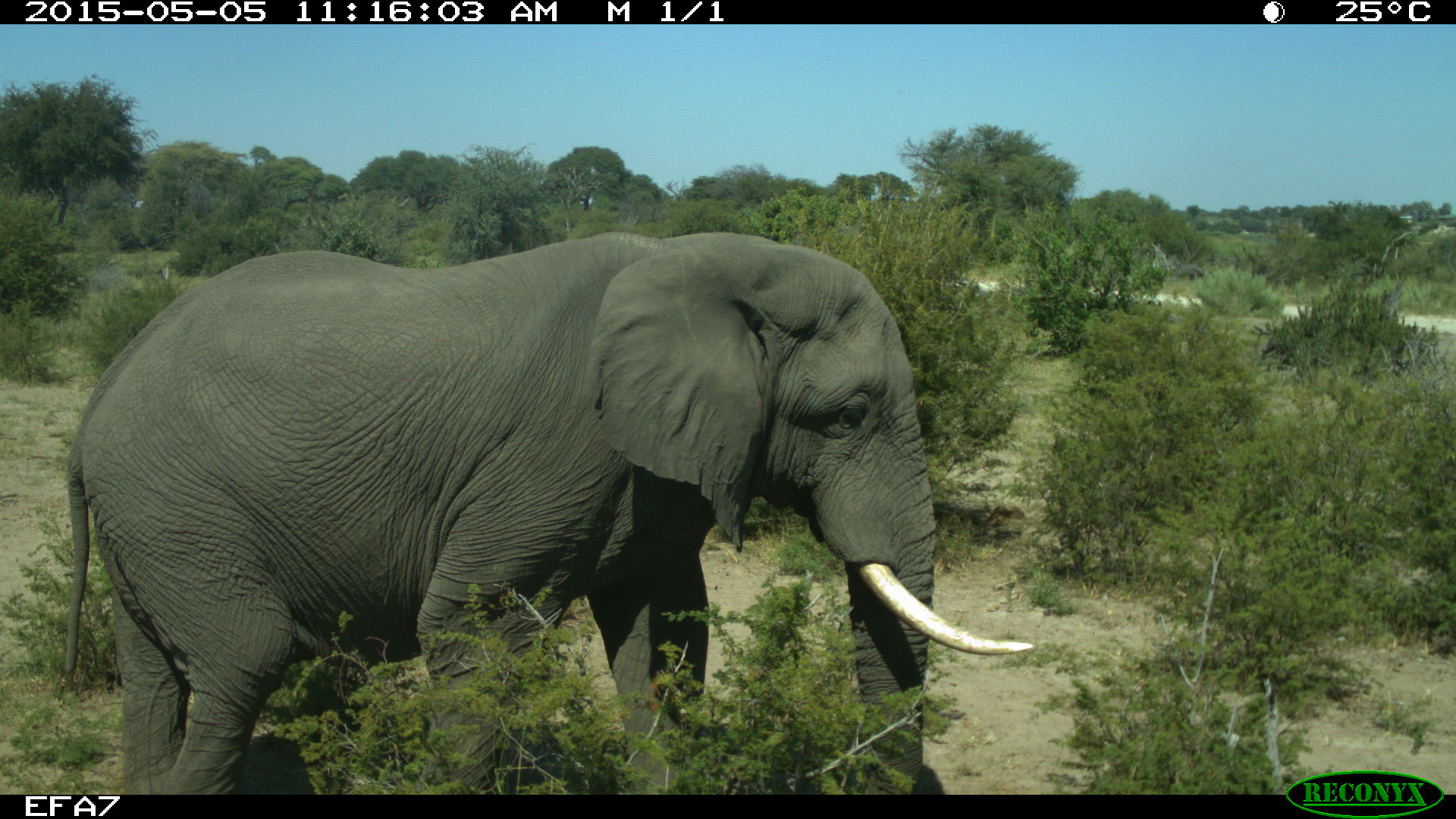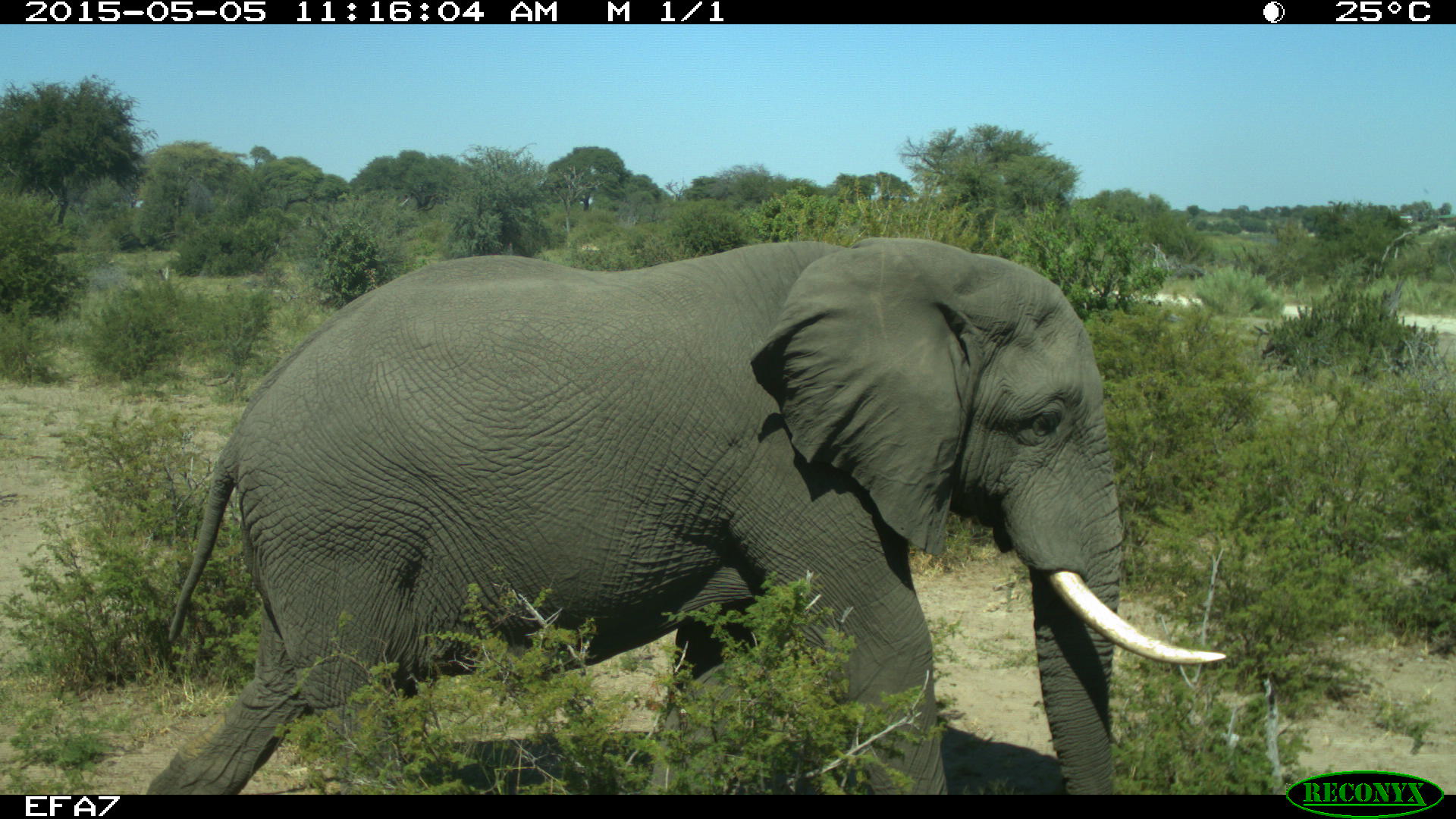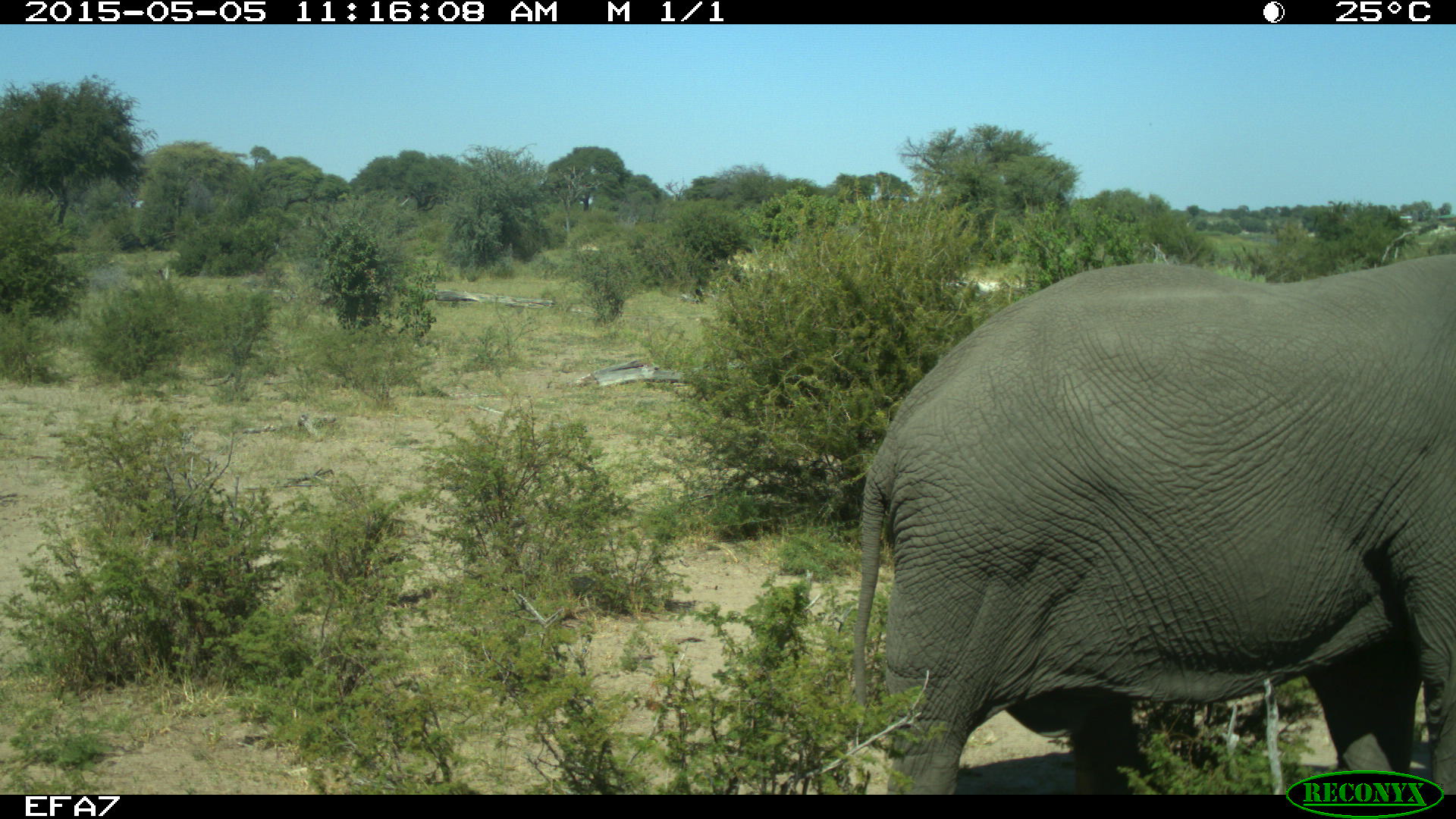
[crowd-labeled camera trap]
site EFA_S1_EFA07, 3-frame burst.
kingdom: Animalia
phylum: Chordata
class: Mammalia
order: Proboscidea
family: Elephantidae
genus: Loxodonta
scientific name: Loxodonta africana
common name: african bush elephant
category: elephant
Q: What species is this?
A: Elephant (african bush elephant) (Loxodonta africana).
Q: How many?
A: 1.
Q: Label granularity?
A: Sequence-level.